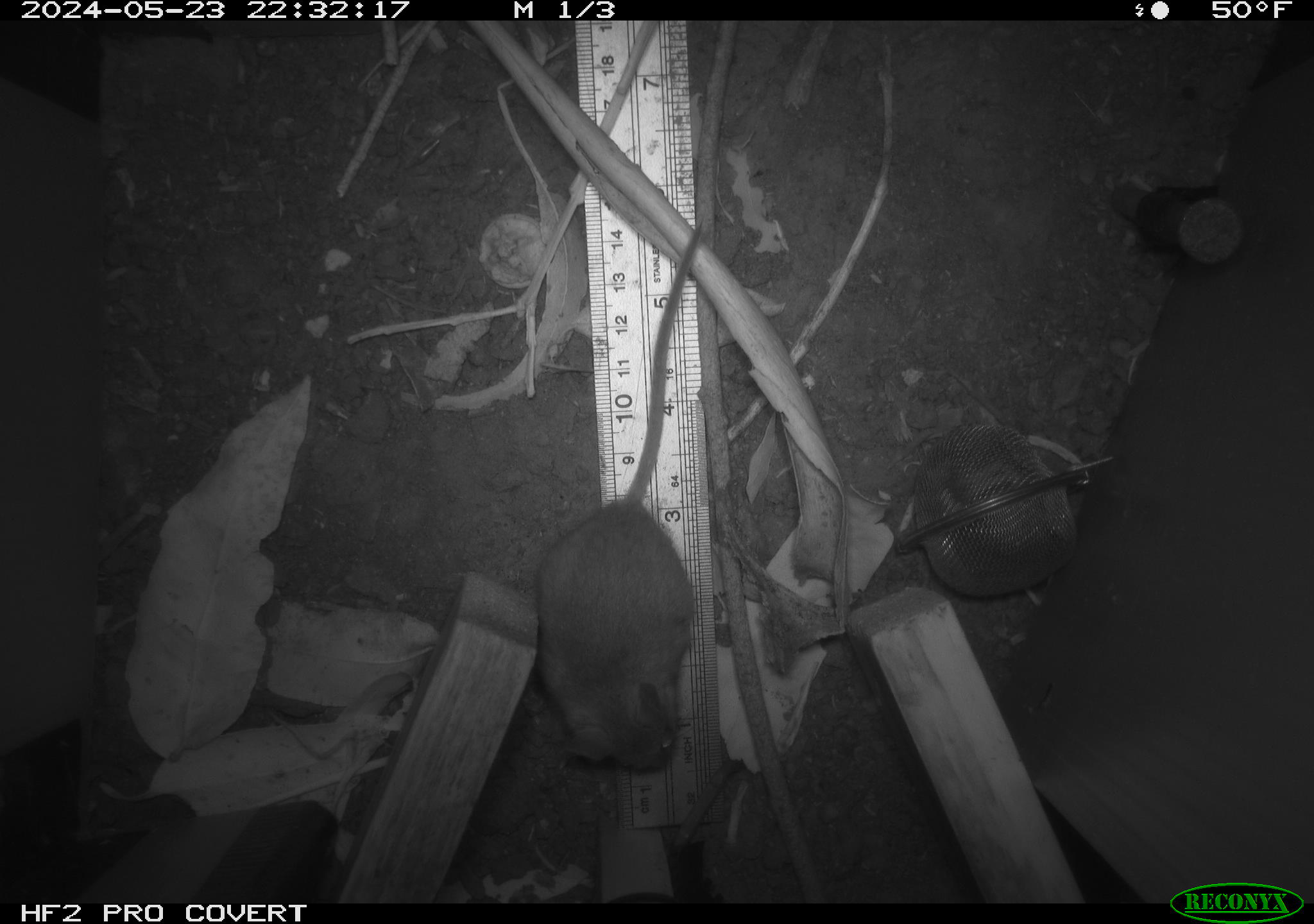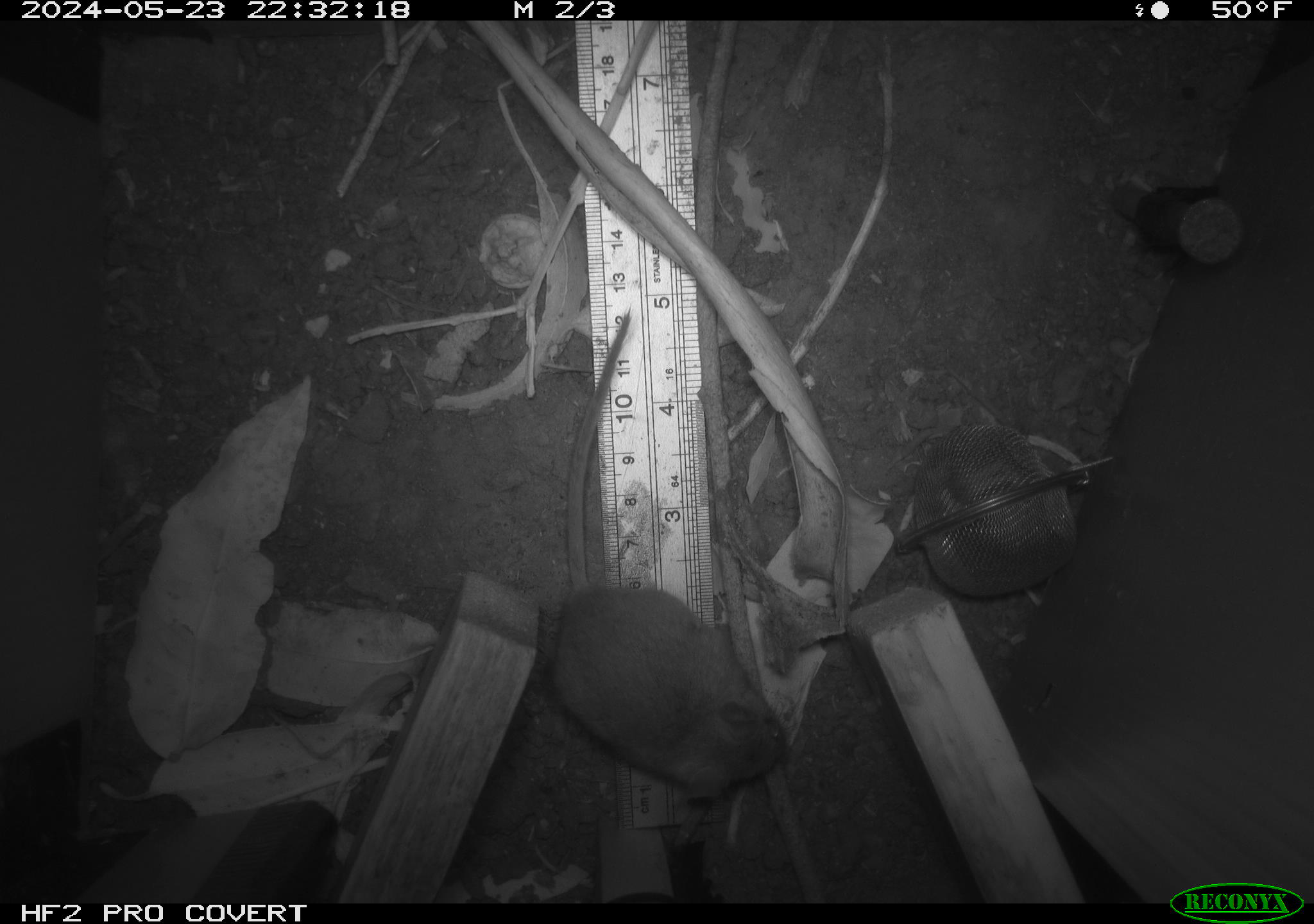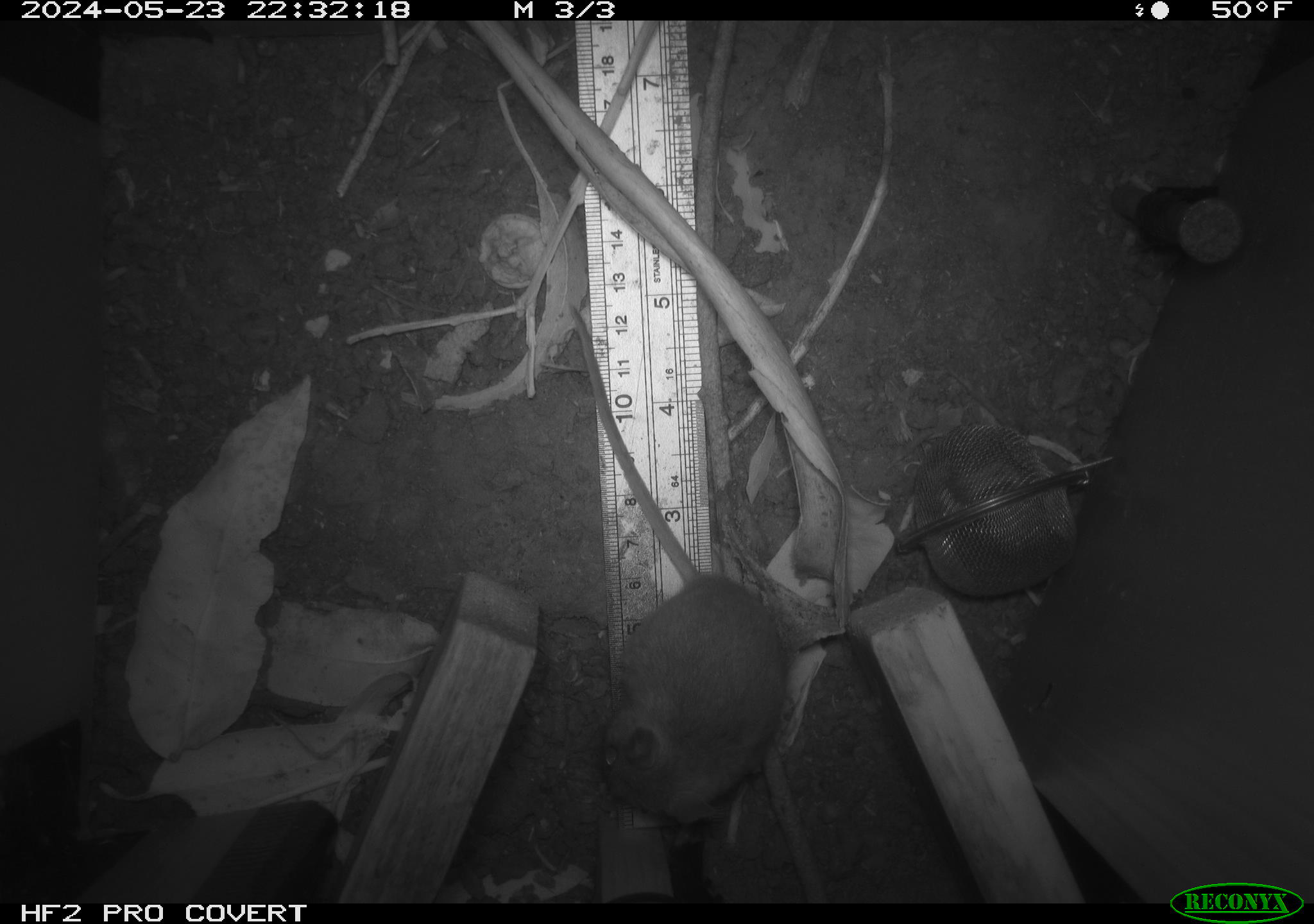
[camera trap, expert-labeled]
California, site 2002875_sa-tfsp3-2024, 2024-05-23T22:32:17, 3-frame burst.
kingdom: Animalia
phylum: Chordata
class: Mammalia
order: Rodentia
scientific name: Rodentia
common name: rodent